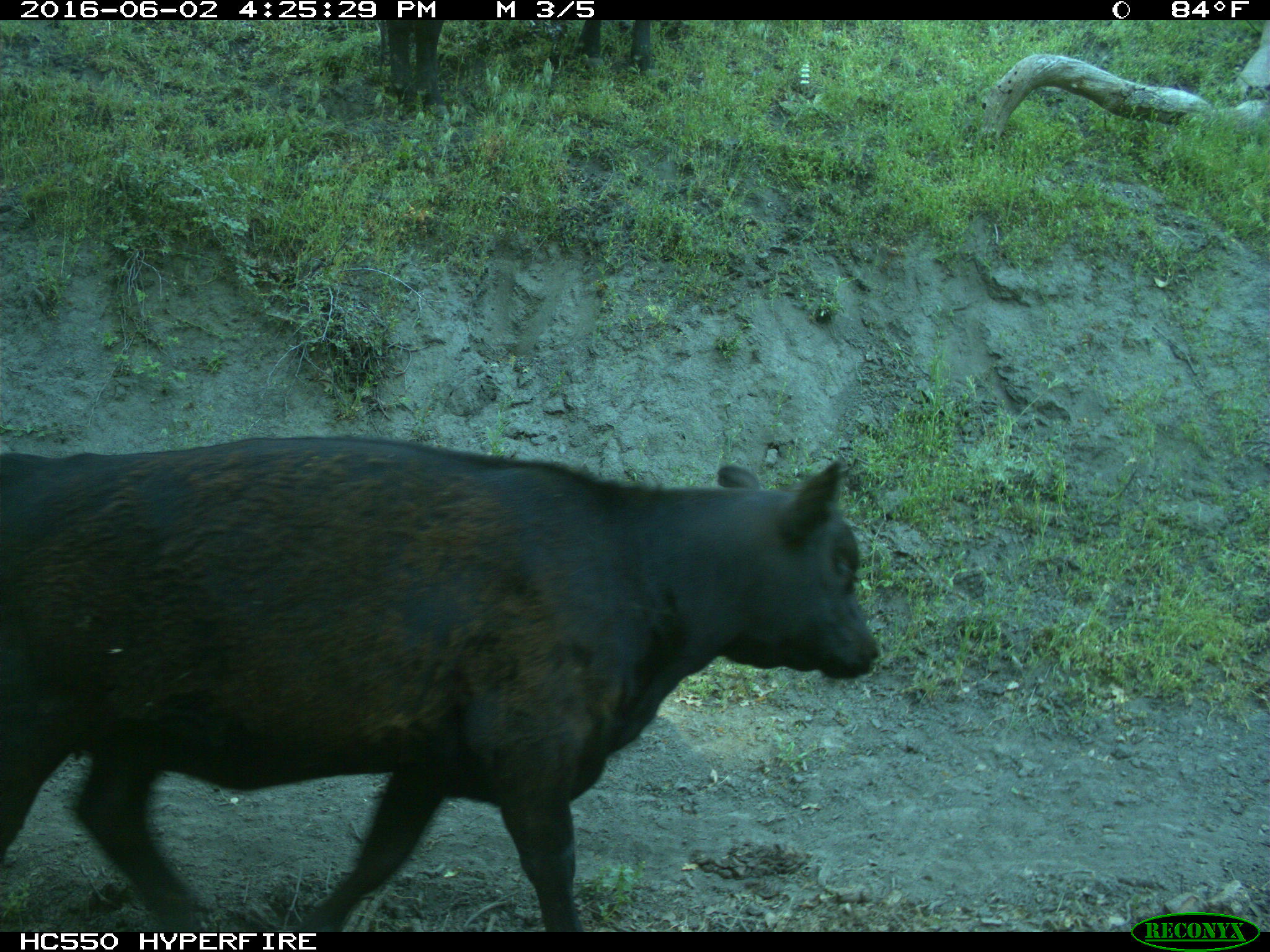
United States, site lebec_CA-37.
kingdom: Animalia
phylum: Chordata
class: Mammalia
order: Artiodactyla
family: Bovidae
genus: Bos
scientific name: Bos taurus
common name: domestic cow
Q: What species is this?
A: Bos taurus (domestic cow).